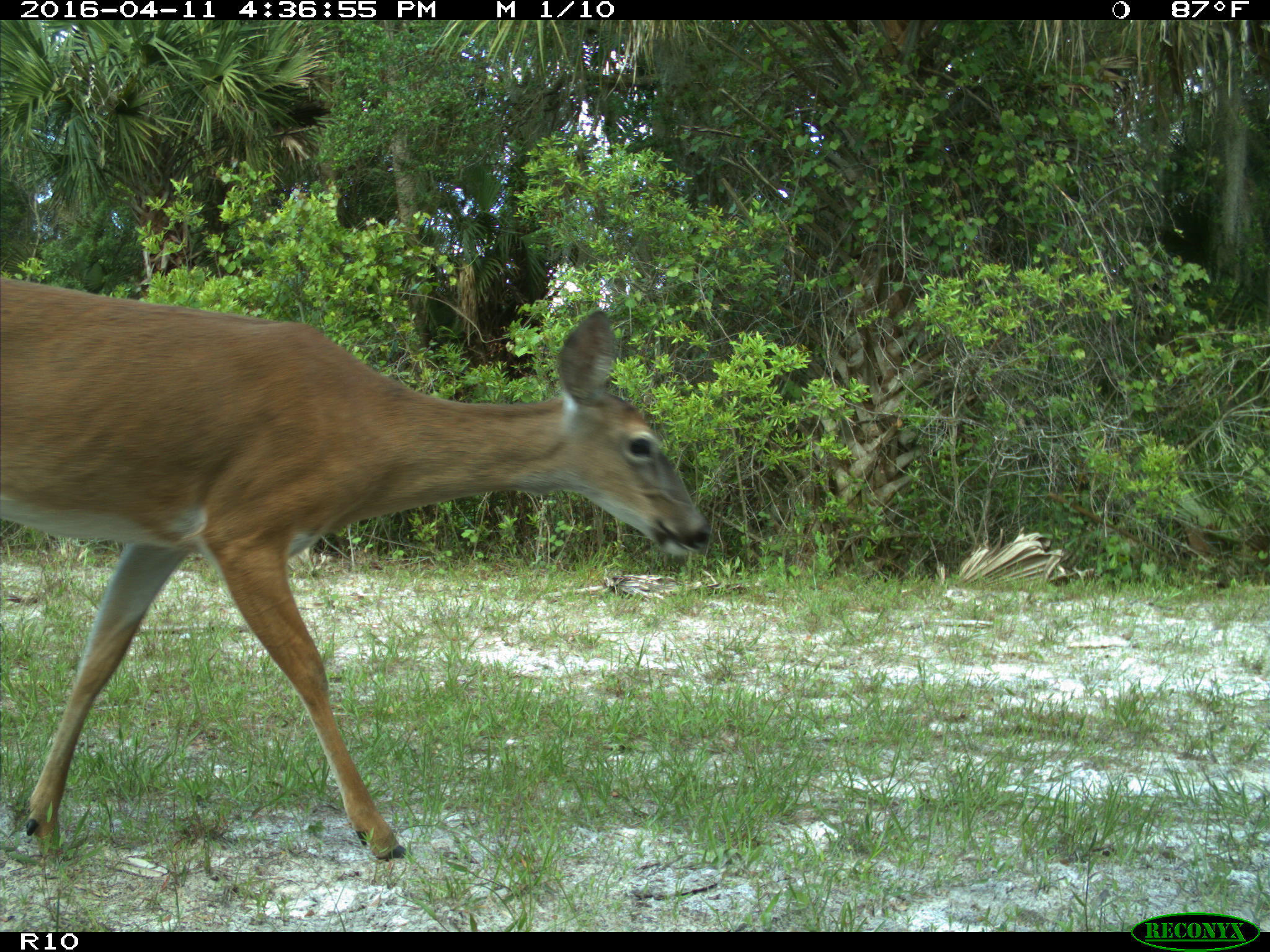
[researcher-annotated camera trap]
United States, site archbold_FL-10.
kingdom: Animalia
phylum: Chordata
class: Mammalia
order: Artiodactyla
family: Cervidae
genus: Odocoileus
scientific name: Odocoileus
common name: deer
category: unidentified deer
Unidentified deer (deer) (Odocoileus).